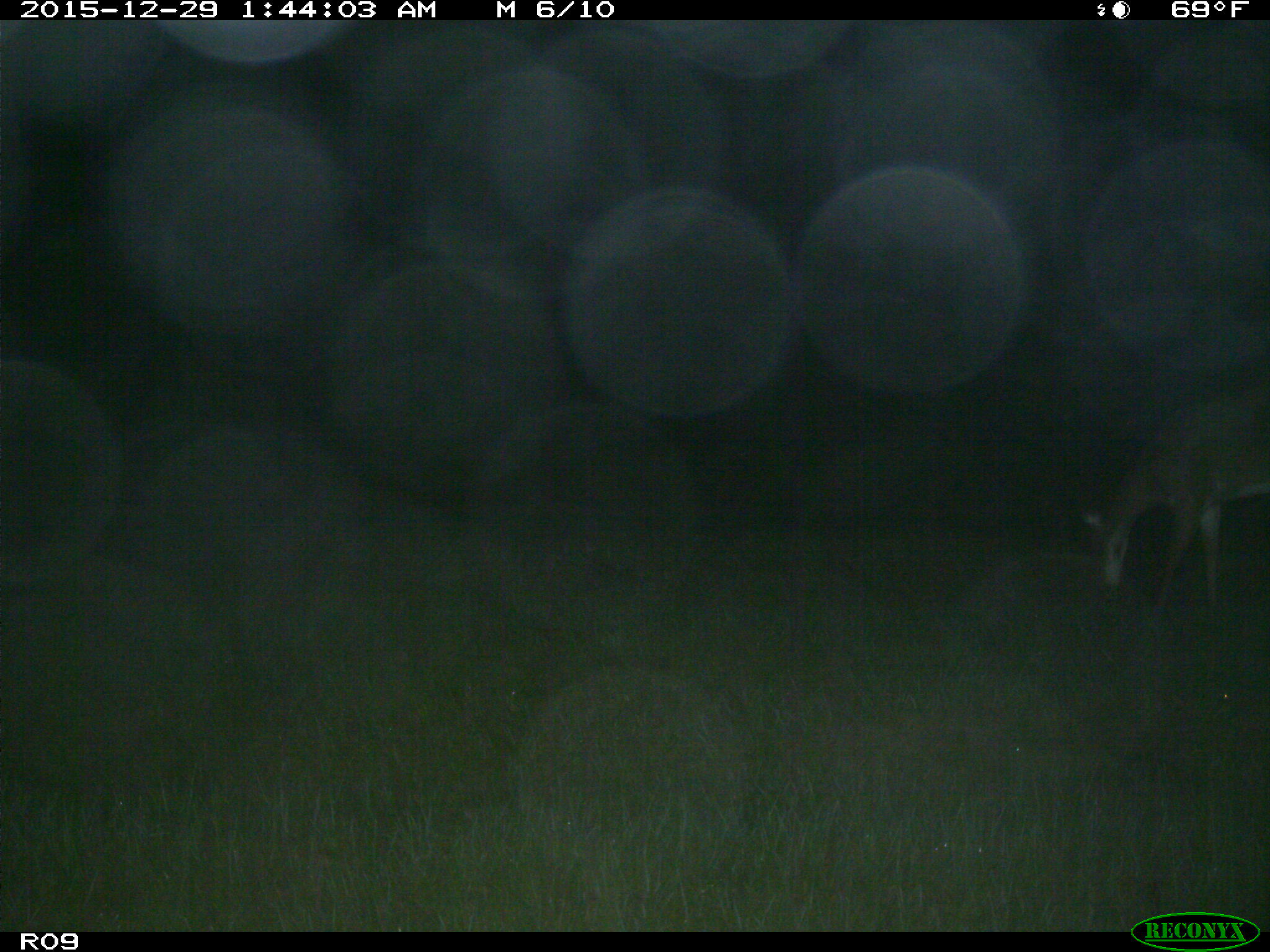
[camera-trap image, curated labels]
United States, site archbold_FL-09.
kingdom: Animalia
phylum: Chordata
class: Mammalia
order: Artiodactyla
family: Cervidae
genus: Odocoileus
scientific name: Odocoileus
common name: deer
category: unidentified deer